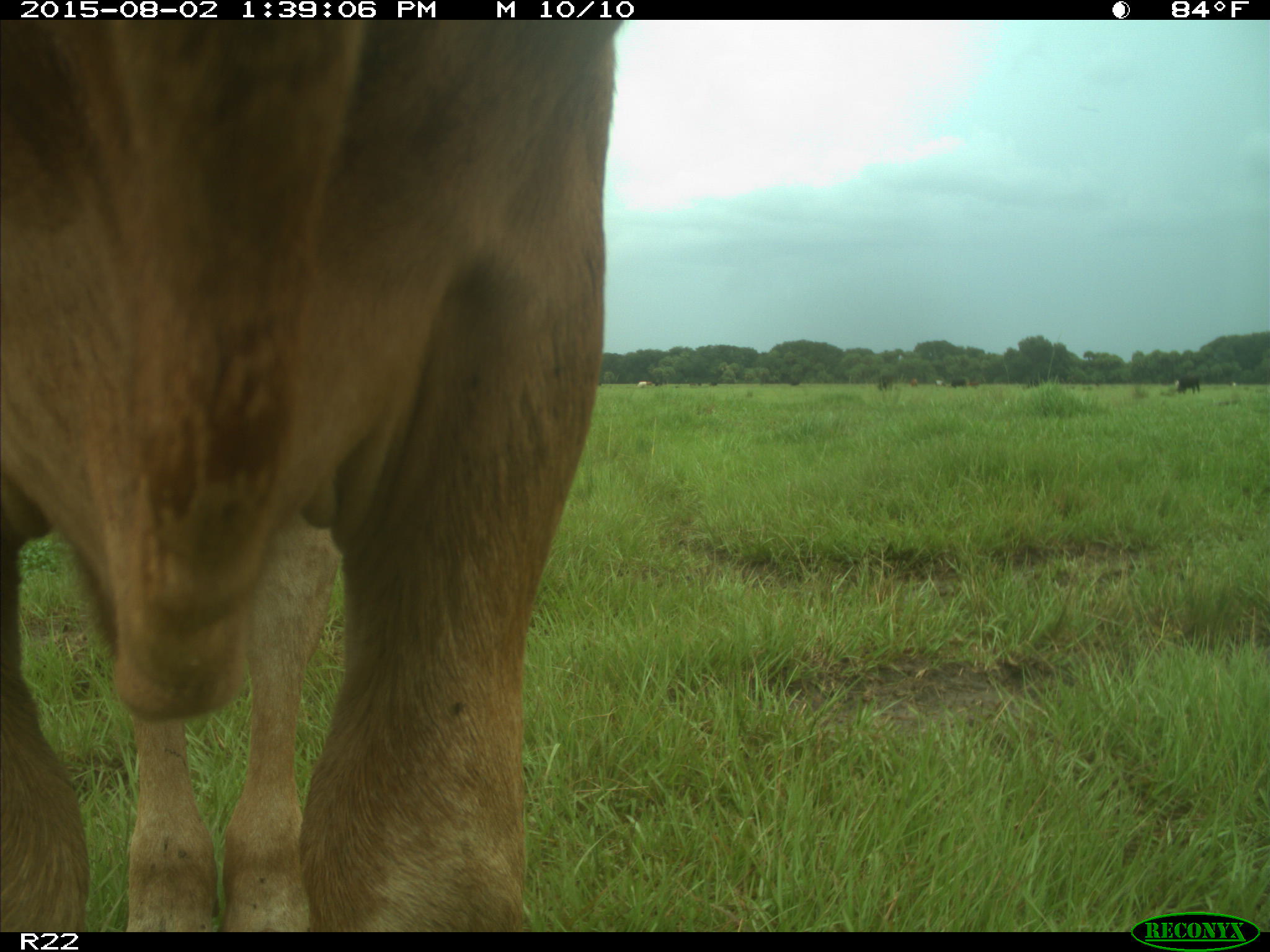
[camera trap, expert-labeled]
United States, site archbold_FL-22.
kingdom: Animalia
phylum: Chordata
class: Mammalia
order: Artiodactyla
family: Bovidae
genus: Bos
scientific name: Bos taurus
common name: domestic cow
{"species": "Bos taurus (domestic cow)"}